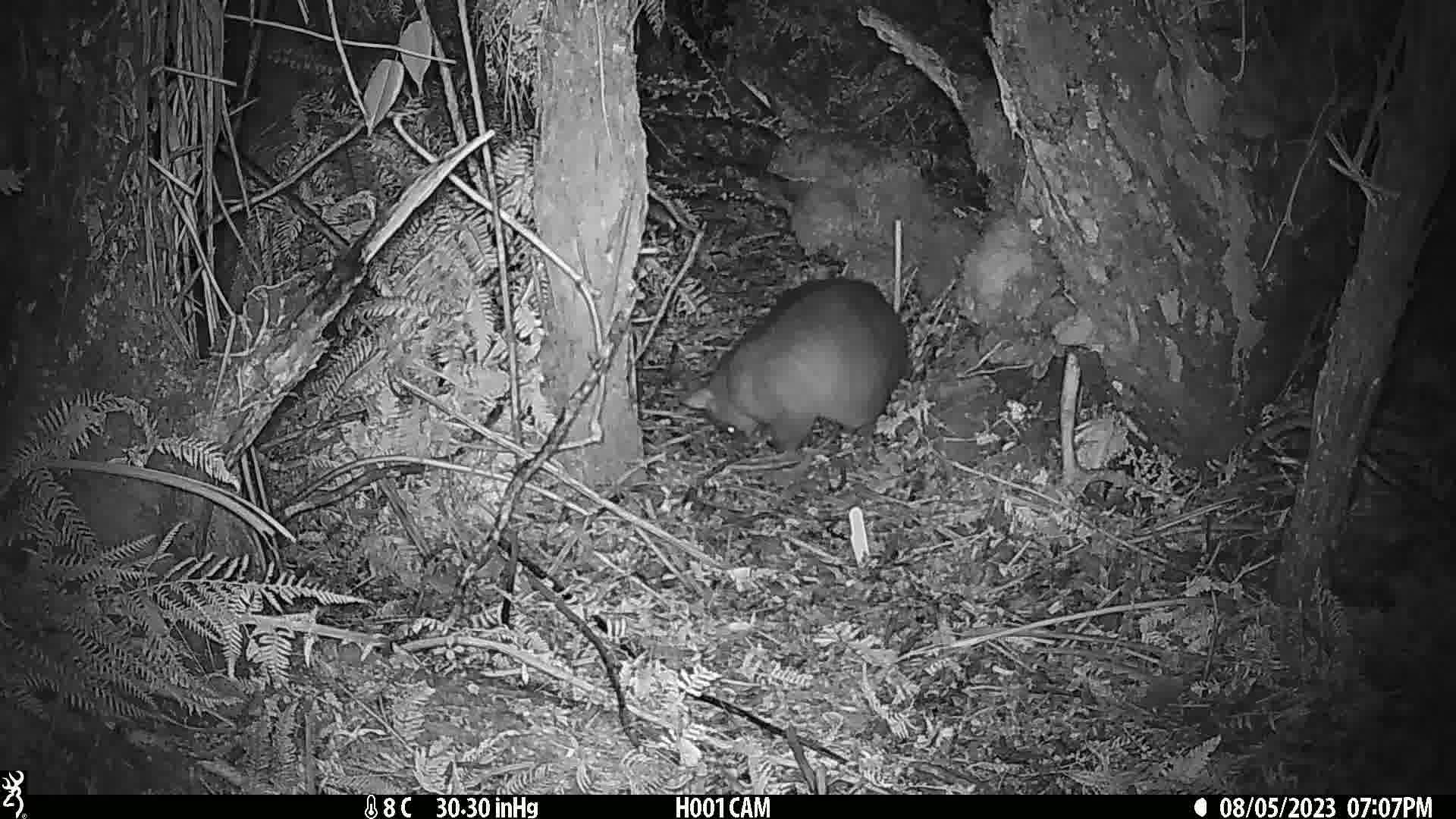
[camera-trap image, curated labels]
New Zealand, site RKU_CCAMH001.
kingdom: Animalia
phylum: Chordata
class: Mammalia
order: Diprotodontia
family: Phalangeridae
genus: Trichosurus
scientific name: Trichosurus vulpecula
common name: common brushtail possum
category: possum